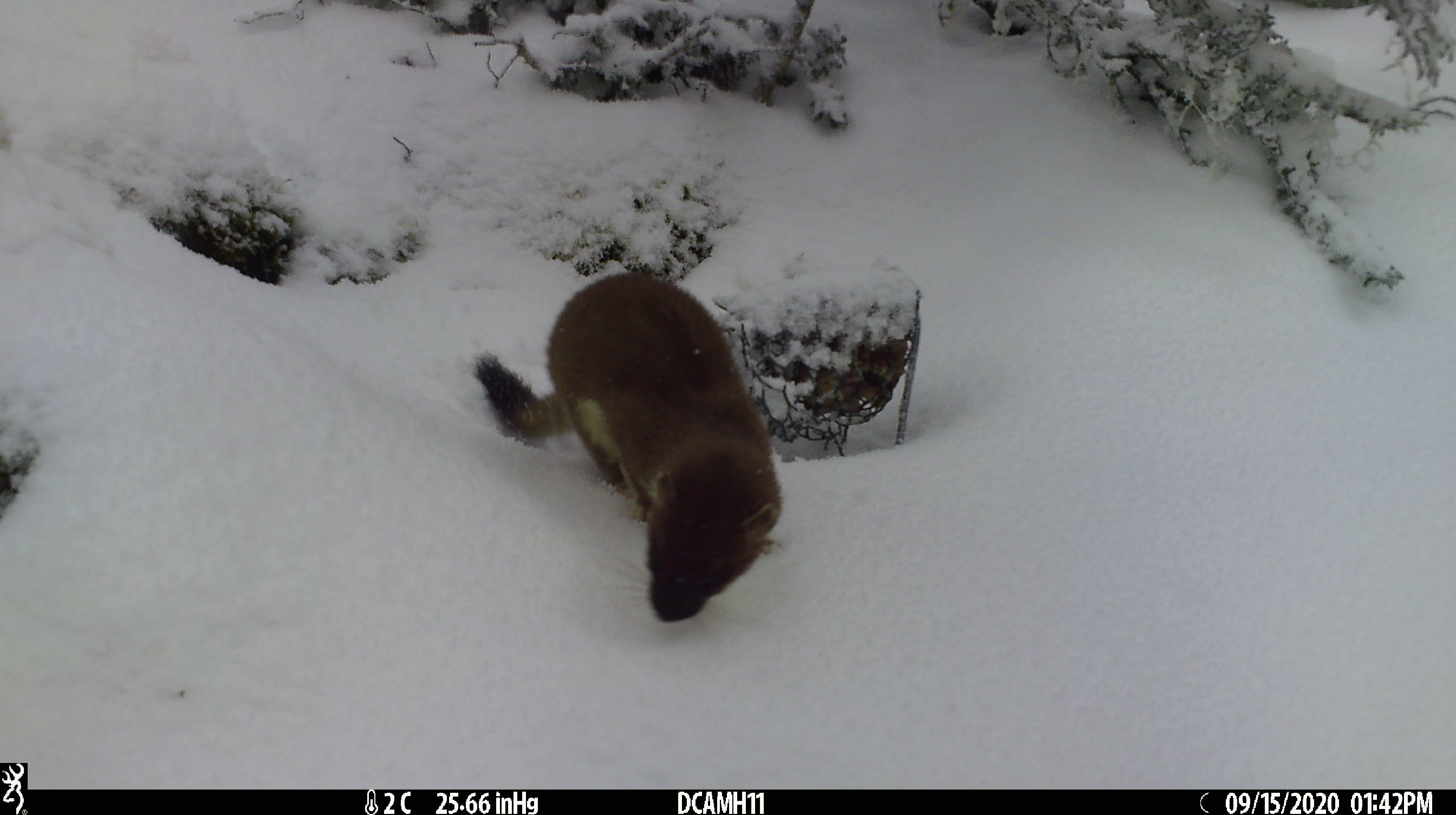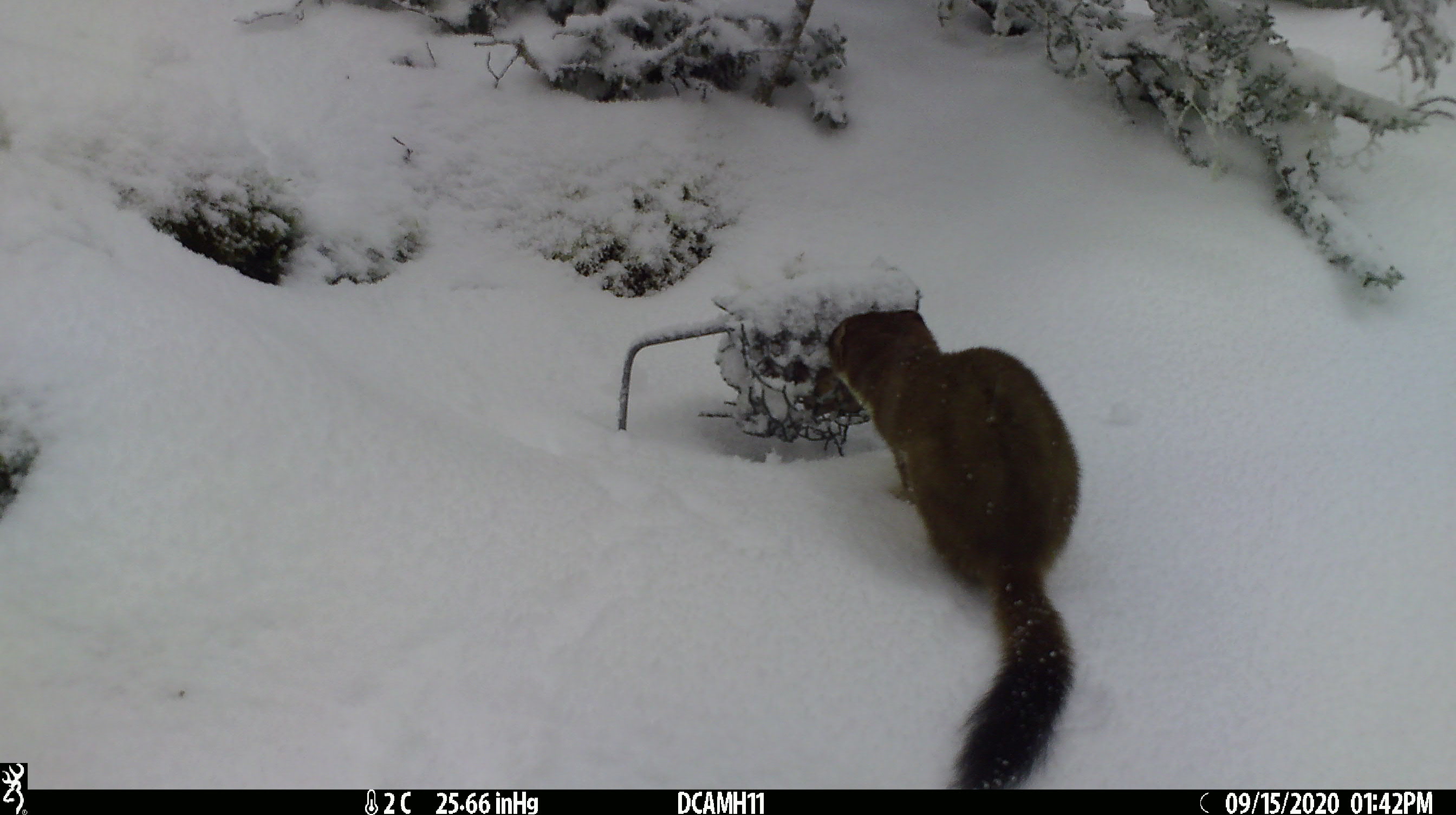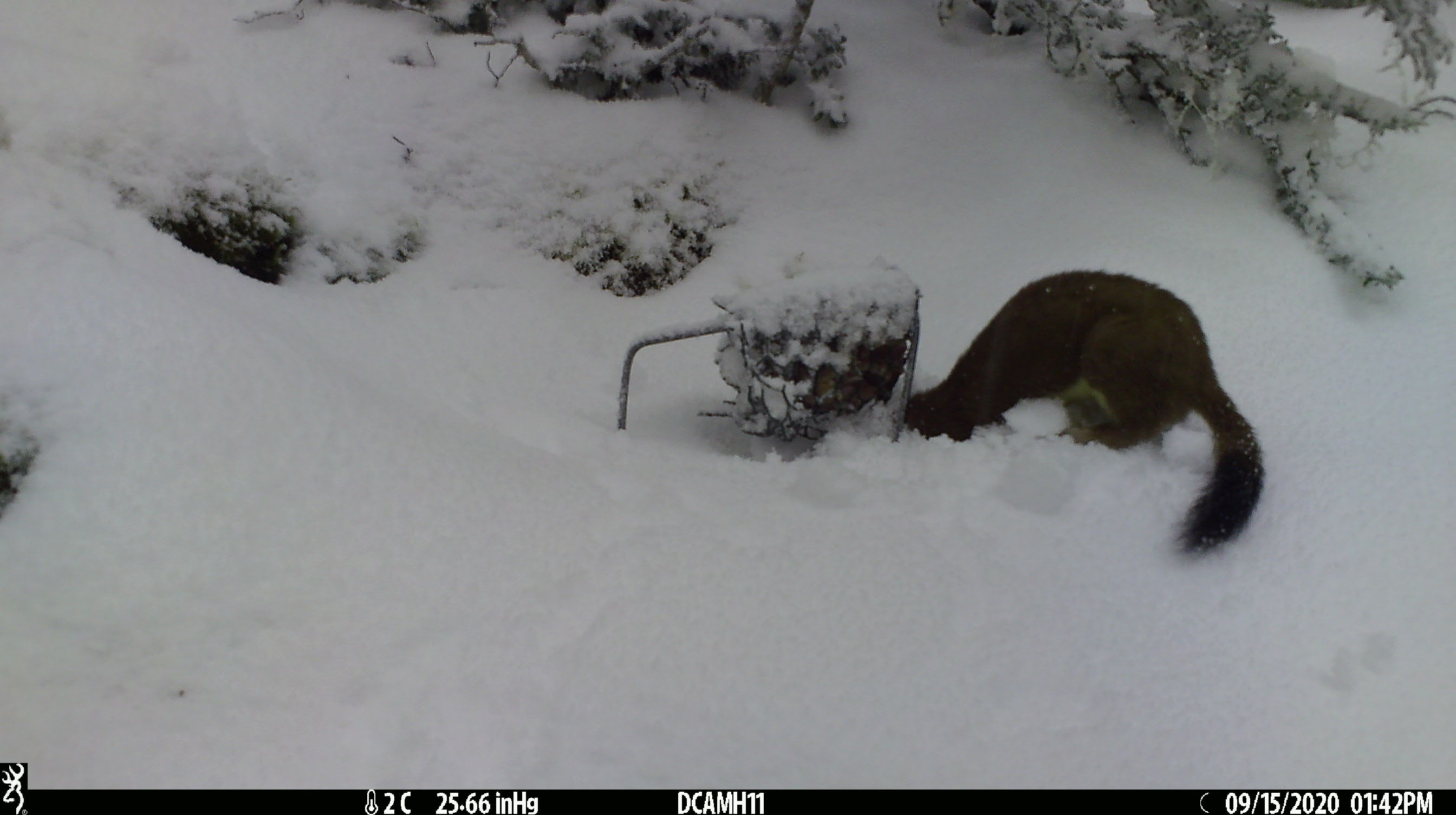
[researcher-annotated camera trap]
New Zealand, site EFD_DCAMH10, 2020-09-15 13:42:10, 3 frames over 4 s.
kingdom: Animalia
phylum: Chordata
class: Mammalia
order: Carnivora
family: Mustelidae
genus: Mustela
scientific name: Mustela erminea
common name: stoat